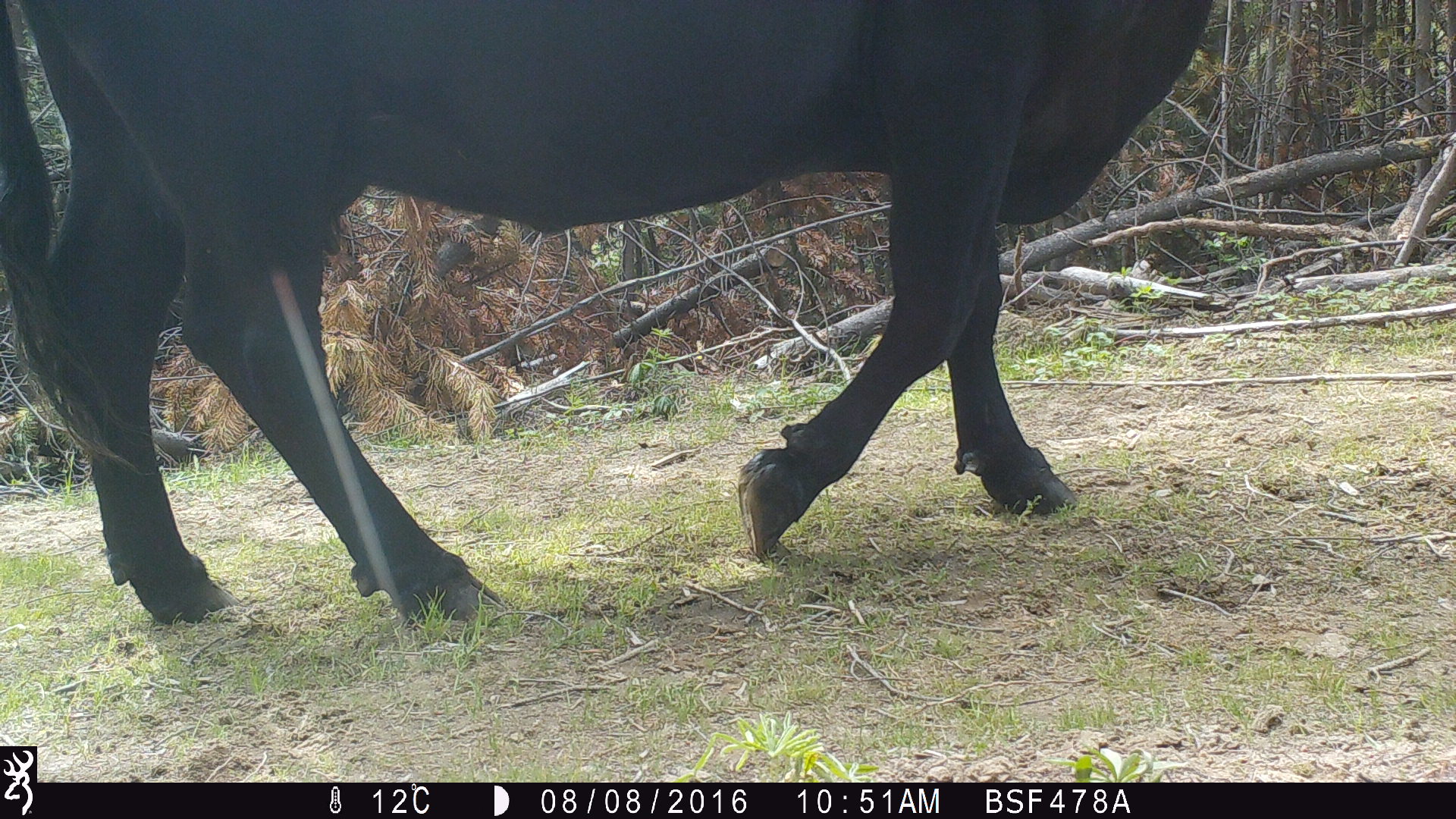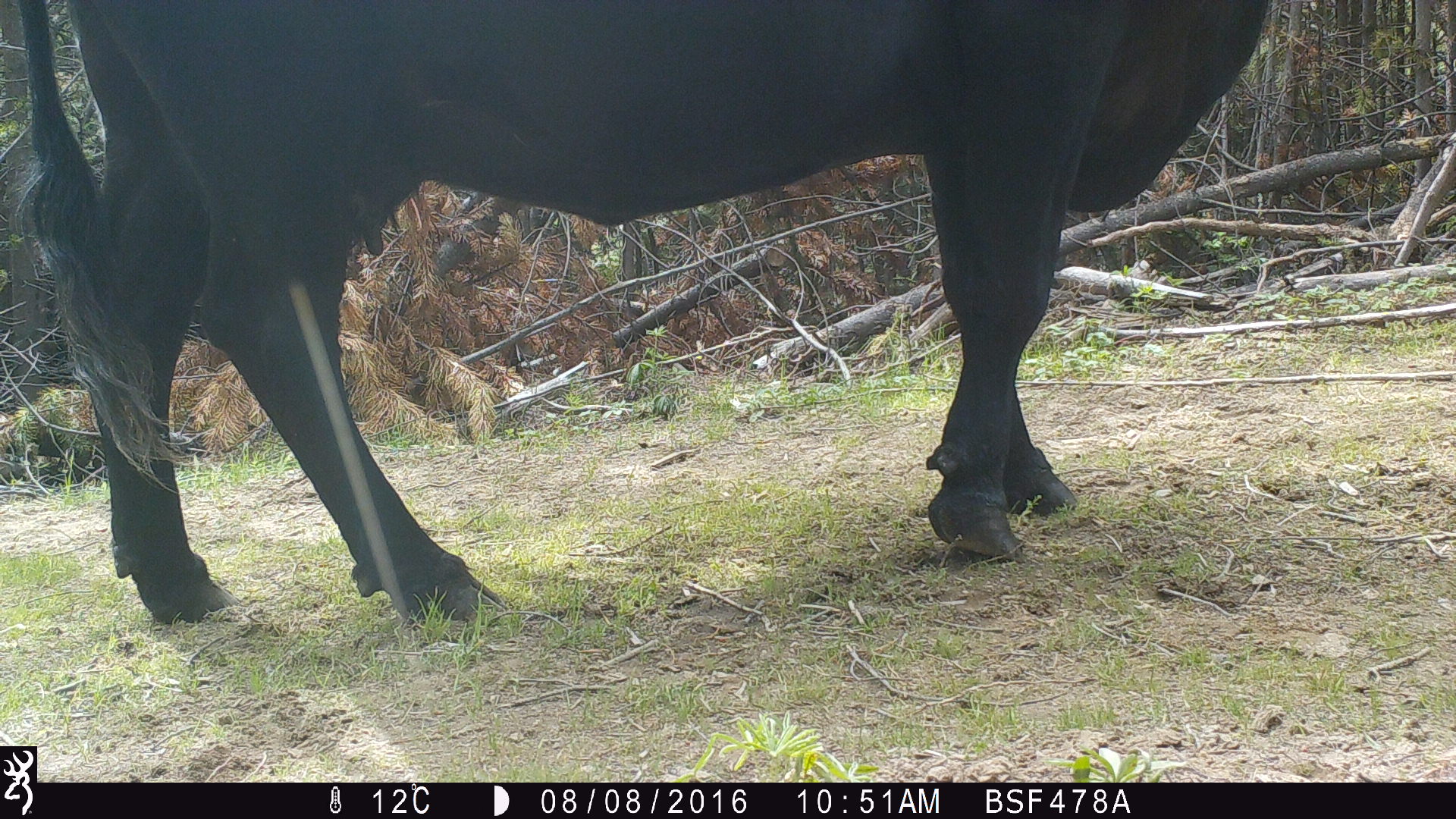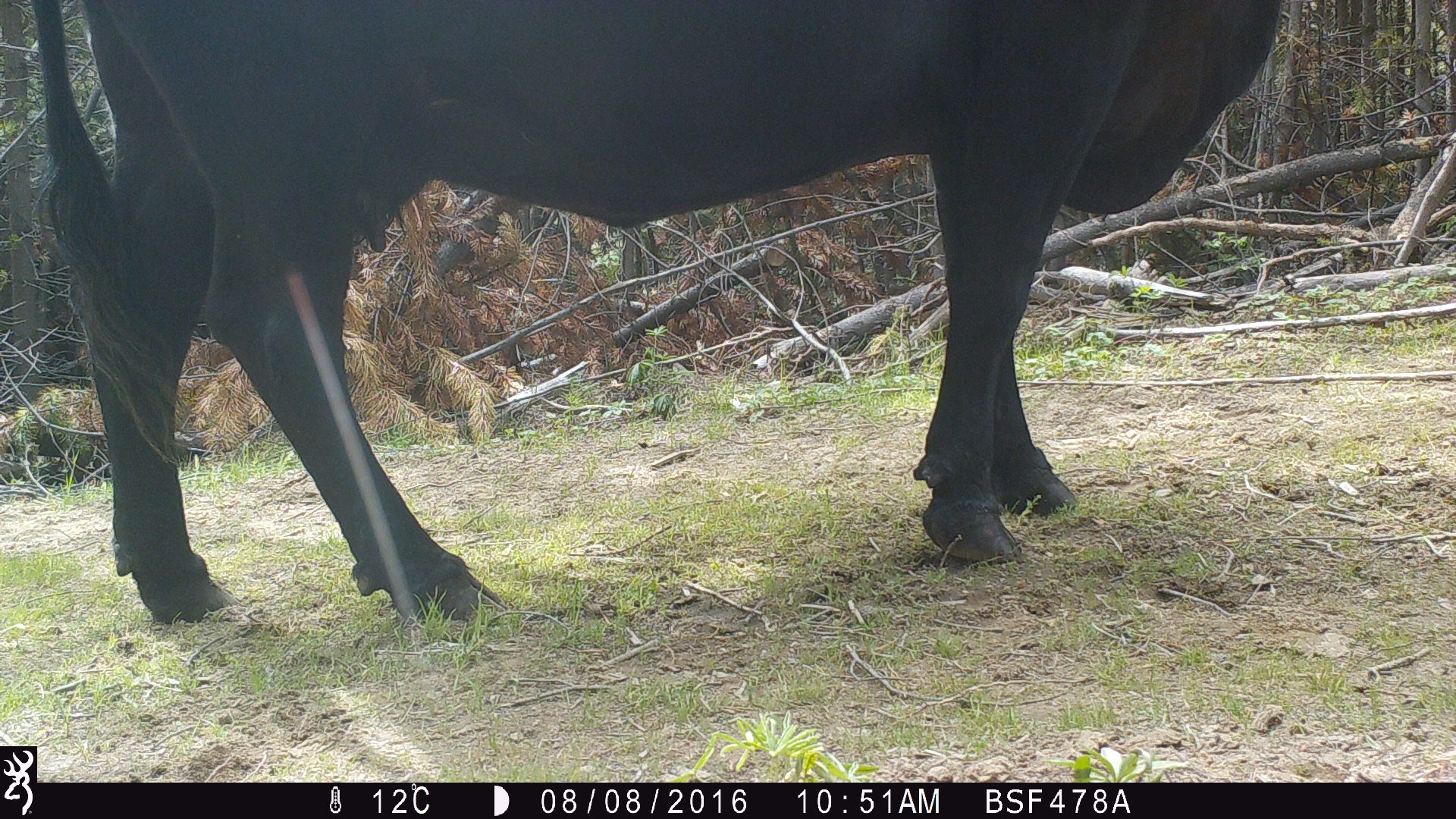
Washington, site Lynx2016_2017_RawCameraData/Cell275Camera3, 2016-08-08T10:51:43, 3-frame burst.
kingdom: Animalia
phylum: Chordata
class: Mammalia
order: Artiodactyla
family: Bovidae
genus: Bos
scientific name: Bos taurus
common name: domestic cattle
Domestic cattle (Bos taurus). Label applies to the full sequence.